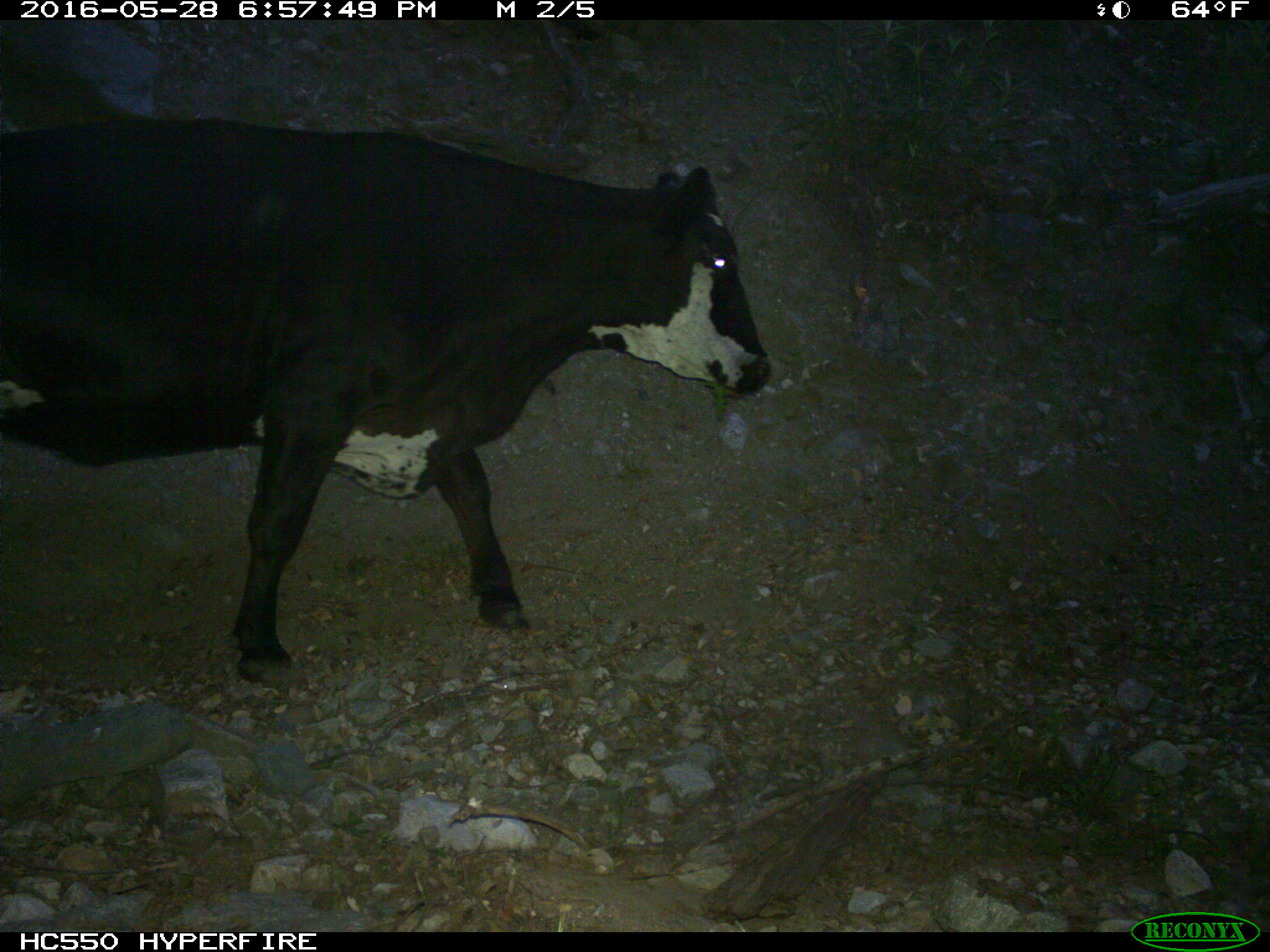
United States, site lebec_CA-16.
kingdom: Animalia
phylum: Chordata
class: Mammalia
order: Artiodactyla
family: Bovidae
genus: Bos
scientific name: Bos taurus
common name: domestic cow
Bos taurus (domestic cow).